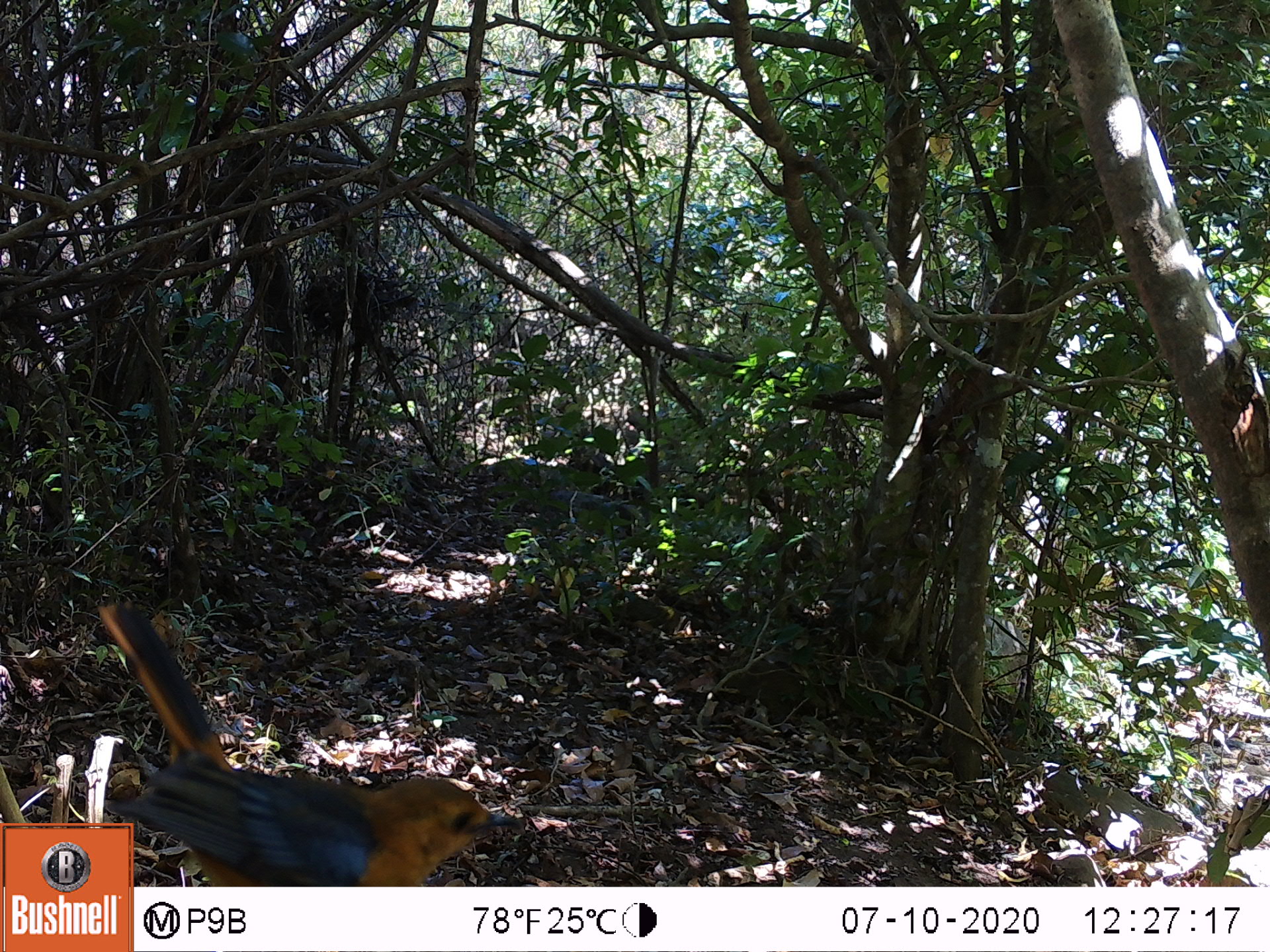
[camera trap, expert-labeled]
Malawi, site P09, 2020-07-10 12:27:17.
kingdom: Animalia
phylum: Chordata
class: Aves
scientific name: Aves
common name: bird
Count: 1.